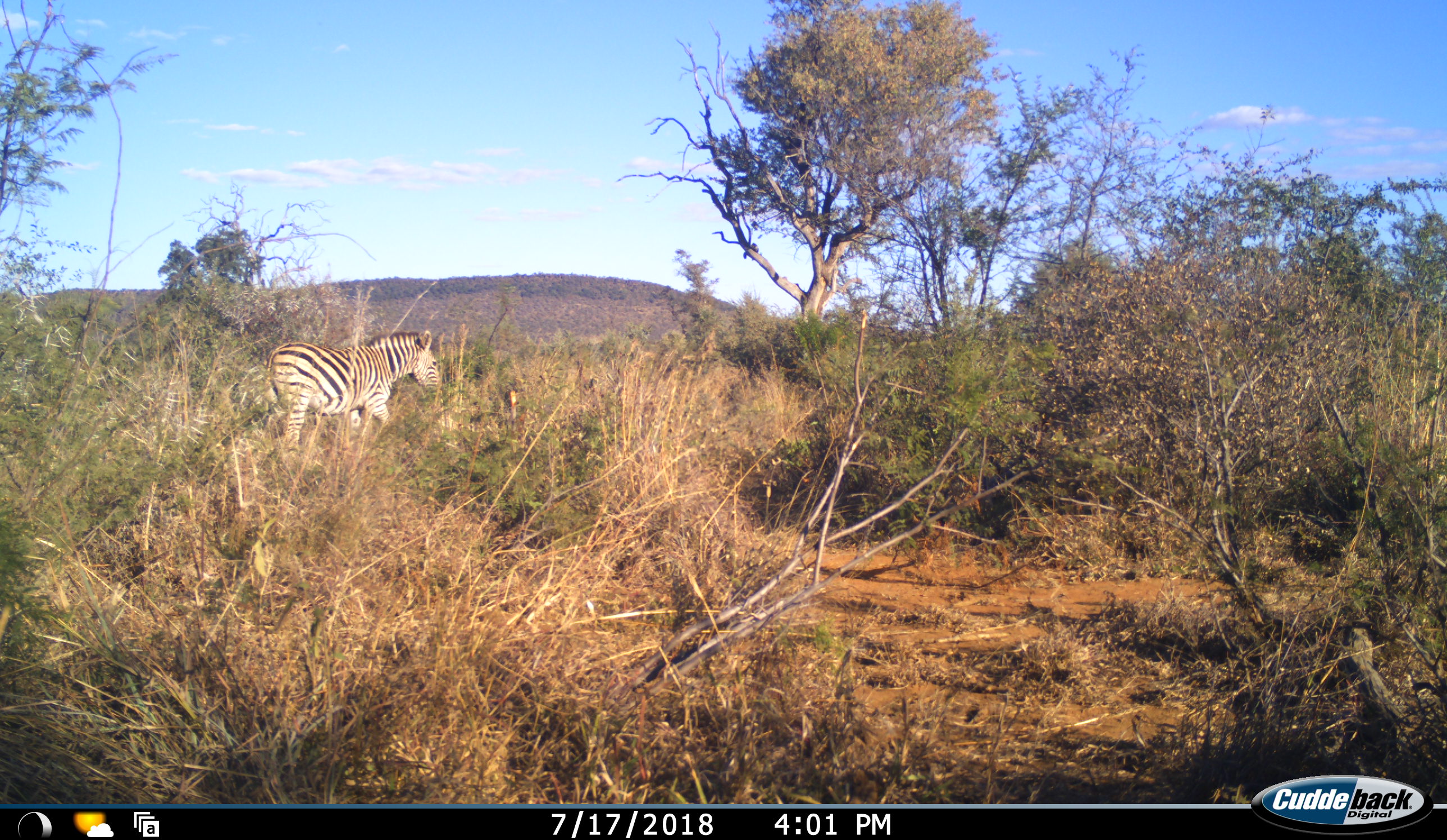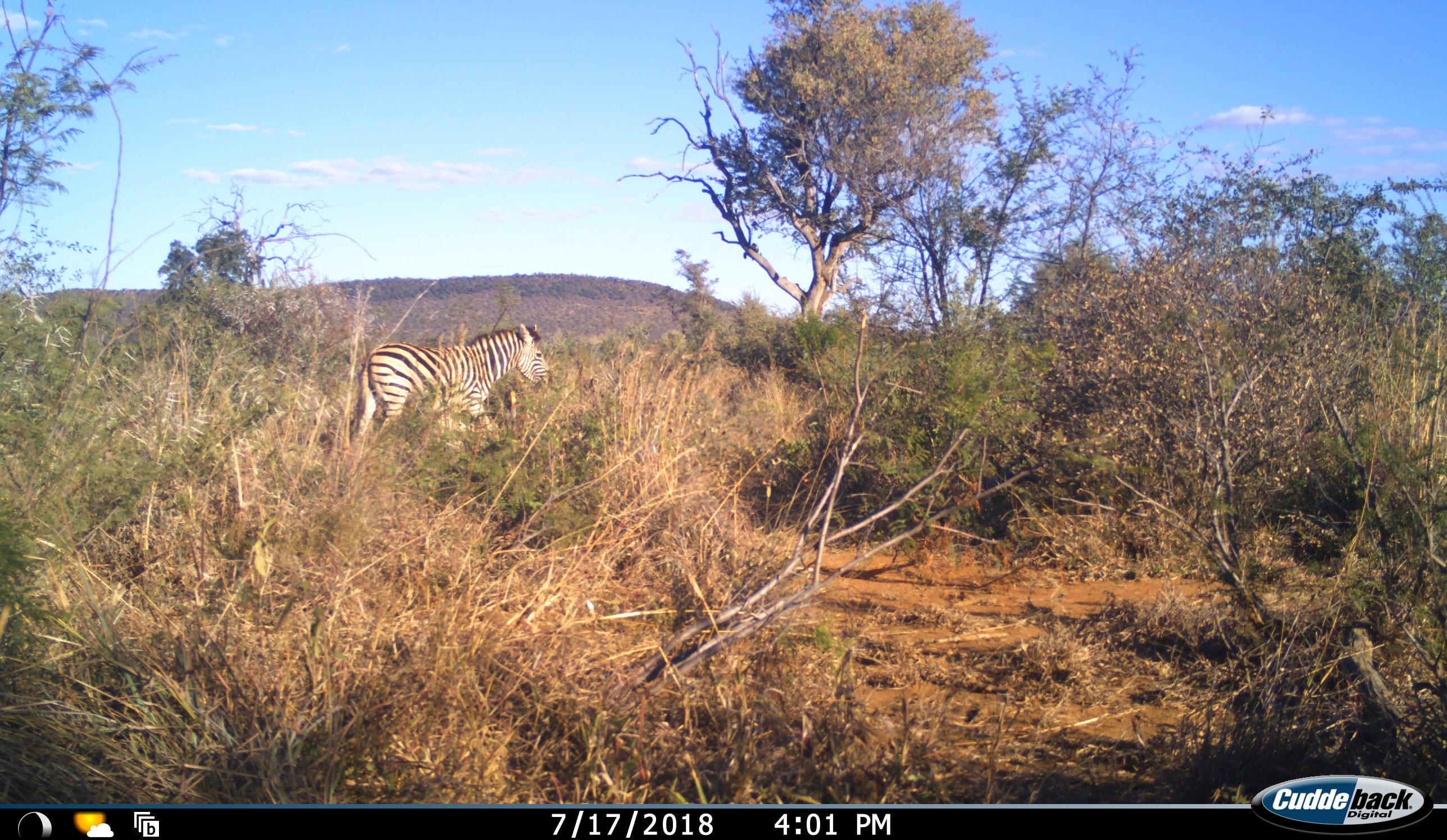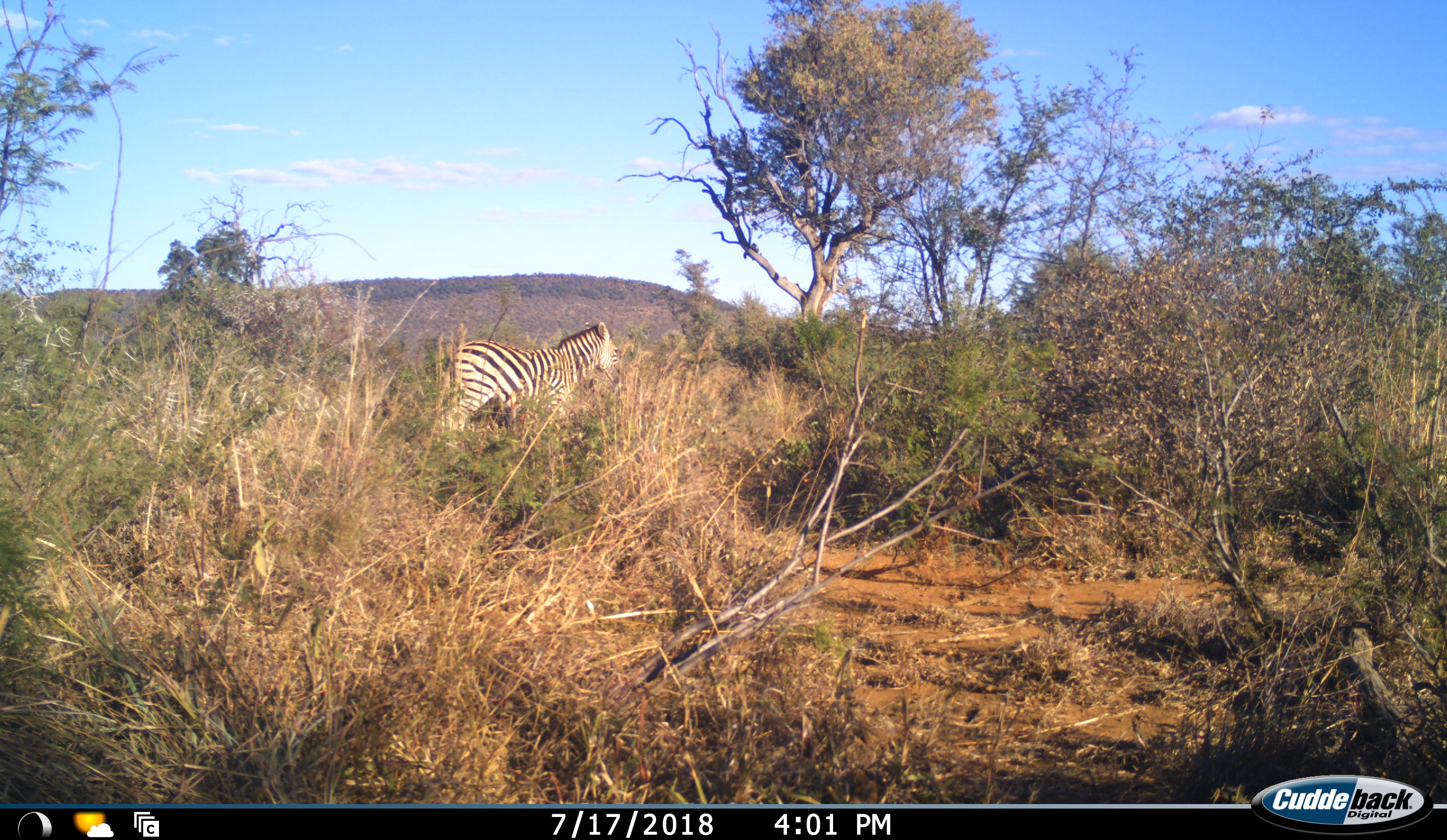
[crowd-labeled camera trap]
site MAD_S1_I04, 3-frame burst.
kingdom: Animalia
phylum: Chordata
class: Mammalia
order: Perissodactyla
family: Equidae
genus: Equus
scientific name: Equus quagga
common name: plains zebra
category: zebraplains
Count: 1.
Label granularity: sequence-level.